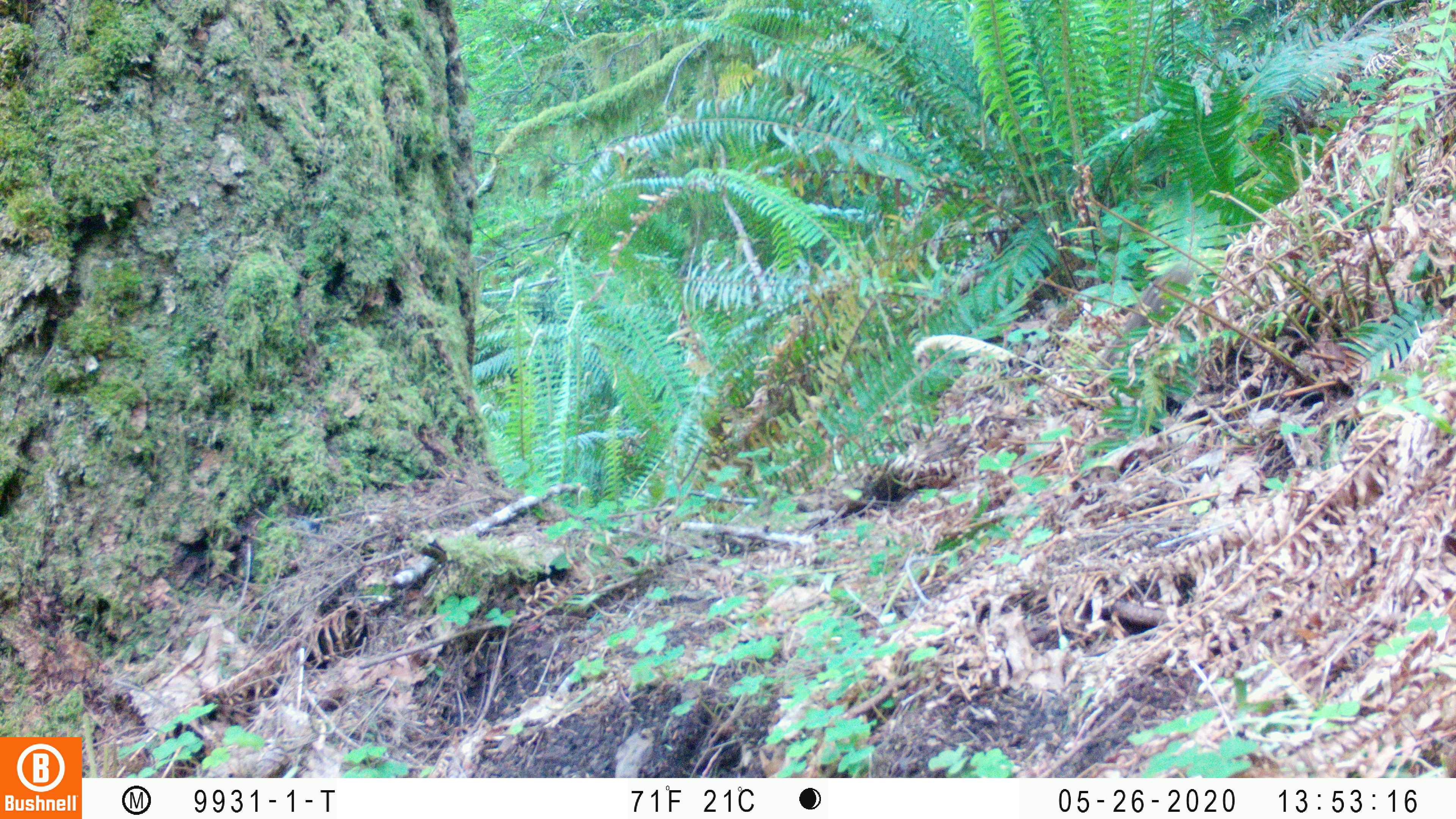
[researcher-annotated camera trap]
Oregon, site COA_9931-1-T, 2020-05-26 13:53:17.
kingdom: Animalia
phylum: Chordata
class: Mammalia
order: Rodentia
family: Sciuridae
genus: Neotamias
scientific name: Neotamias townsendii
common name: townsend's chipmunk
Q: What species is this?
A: Townsend's chipmunk (Neotamias townsendii).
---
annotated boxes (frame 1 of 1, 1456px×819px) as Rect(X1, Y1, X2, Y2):
townsend's chipmunk: Rect(1095, 262, 1197, 371)